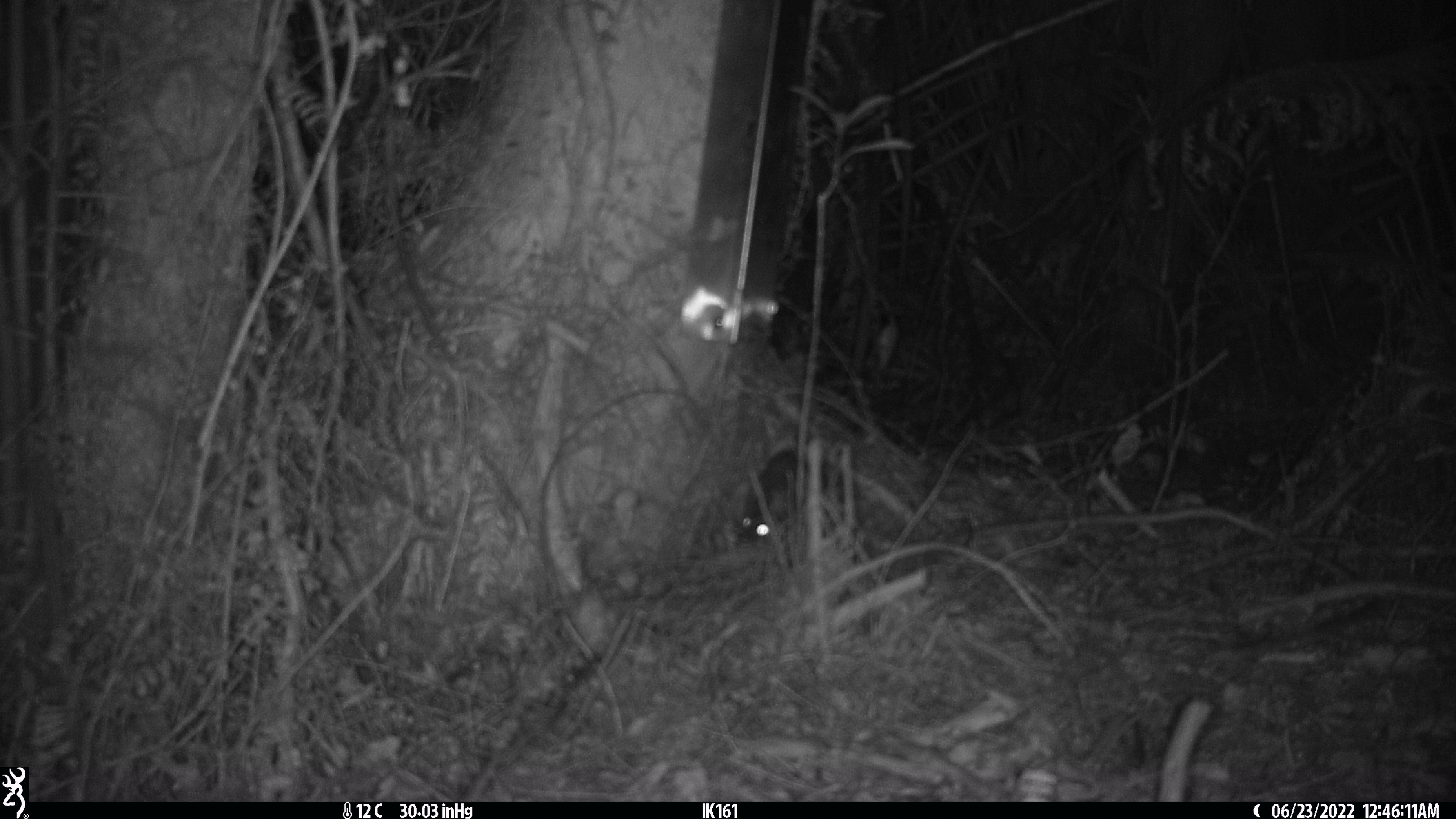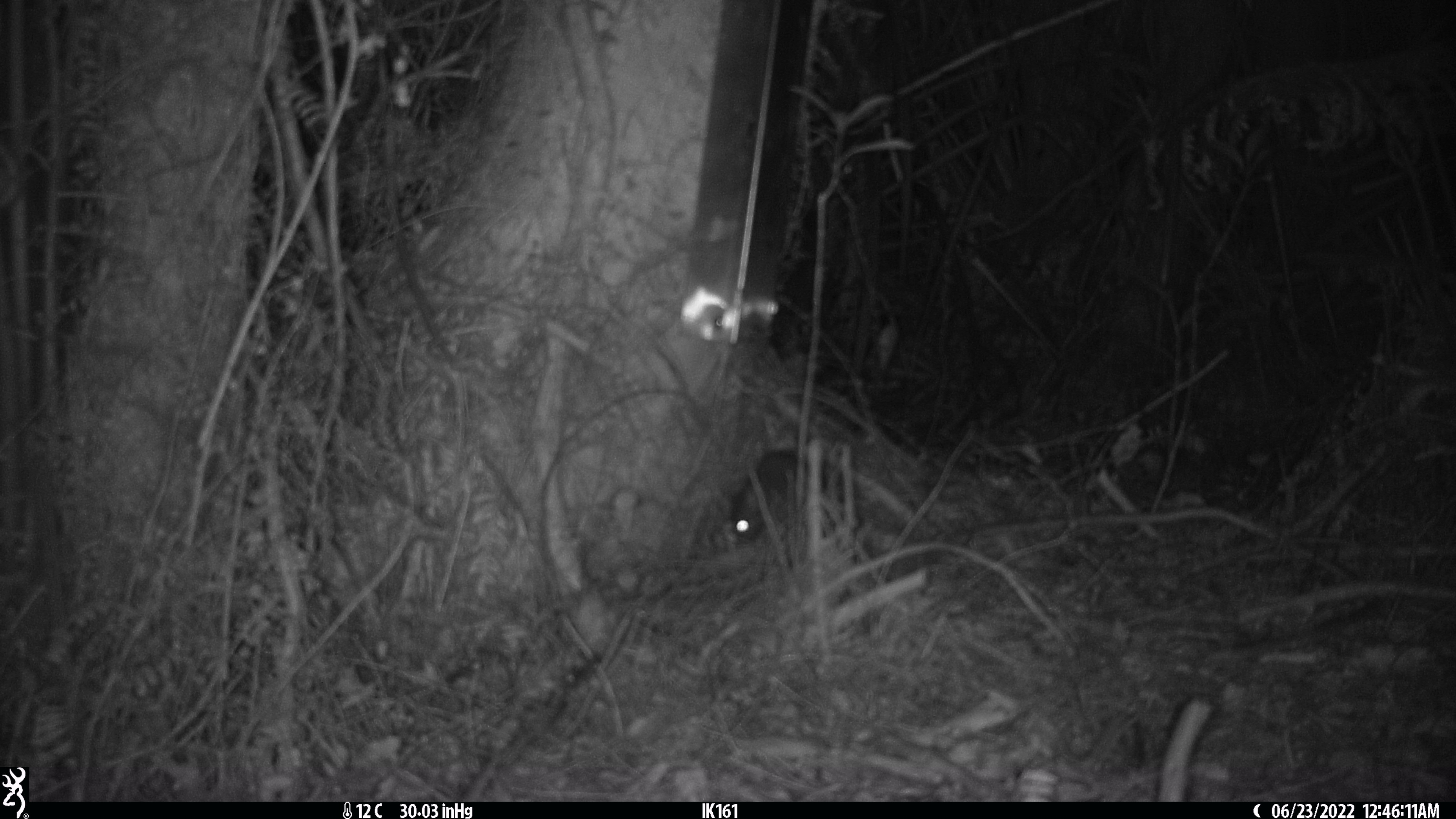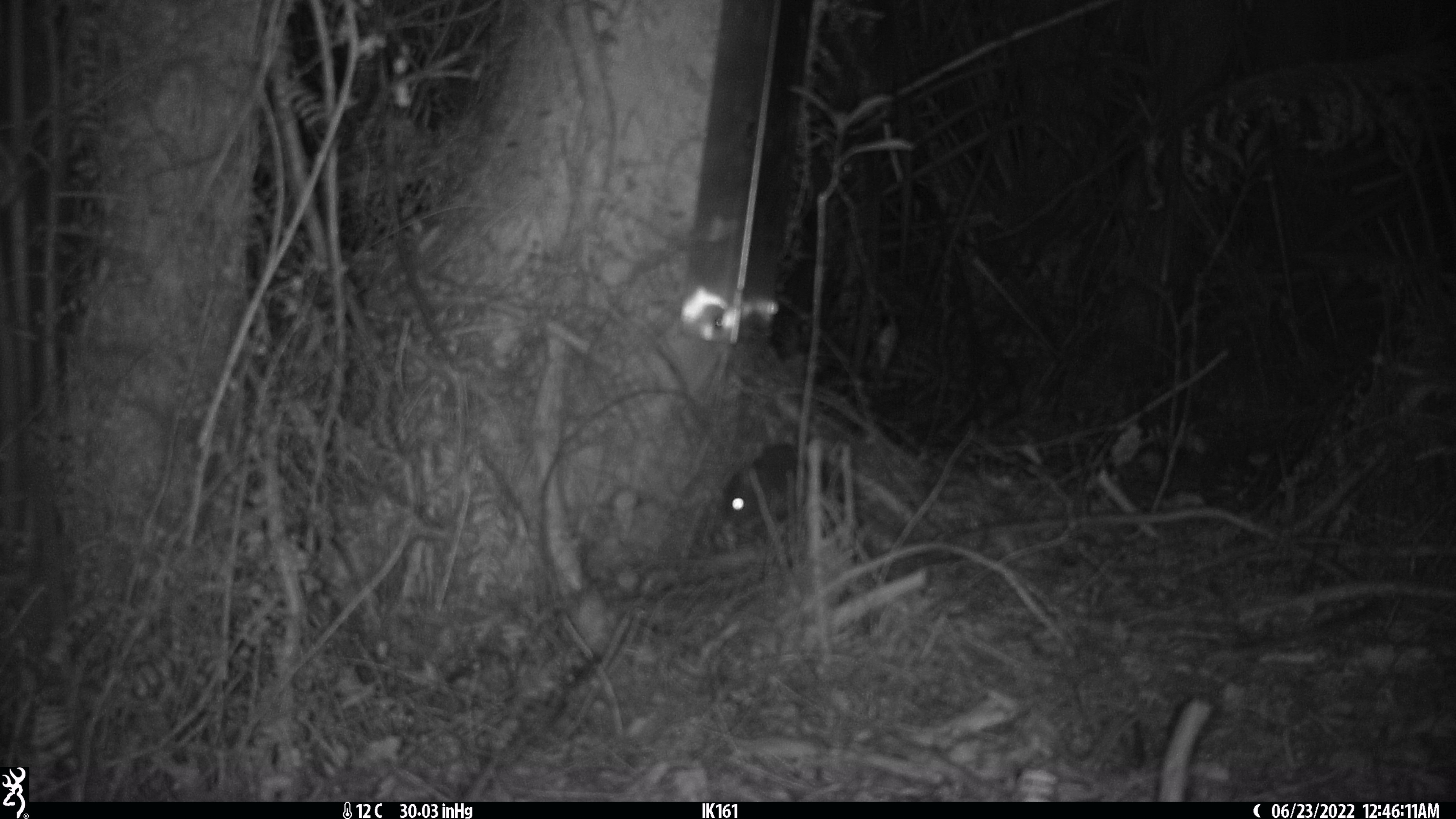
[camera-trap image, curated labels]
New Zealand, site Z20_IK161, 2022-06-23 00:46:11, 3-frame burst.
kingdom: Animalia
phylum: Chordata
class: Mammalia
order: Rodentia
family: Muridae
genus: Rattus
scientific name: Rattus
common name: rat